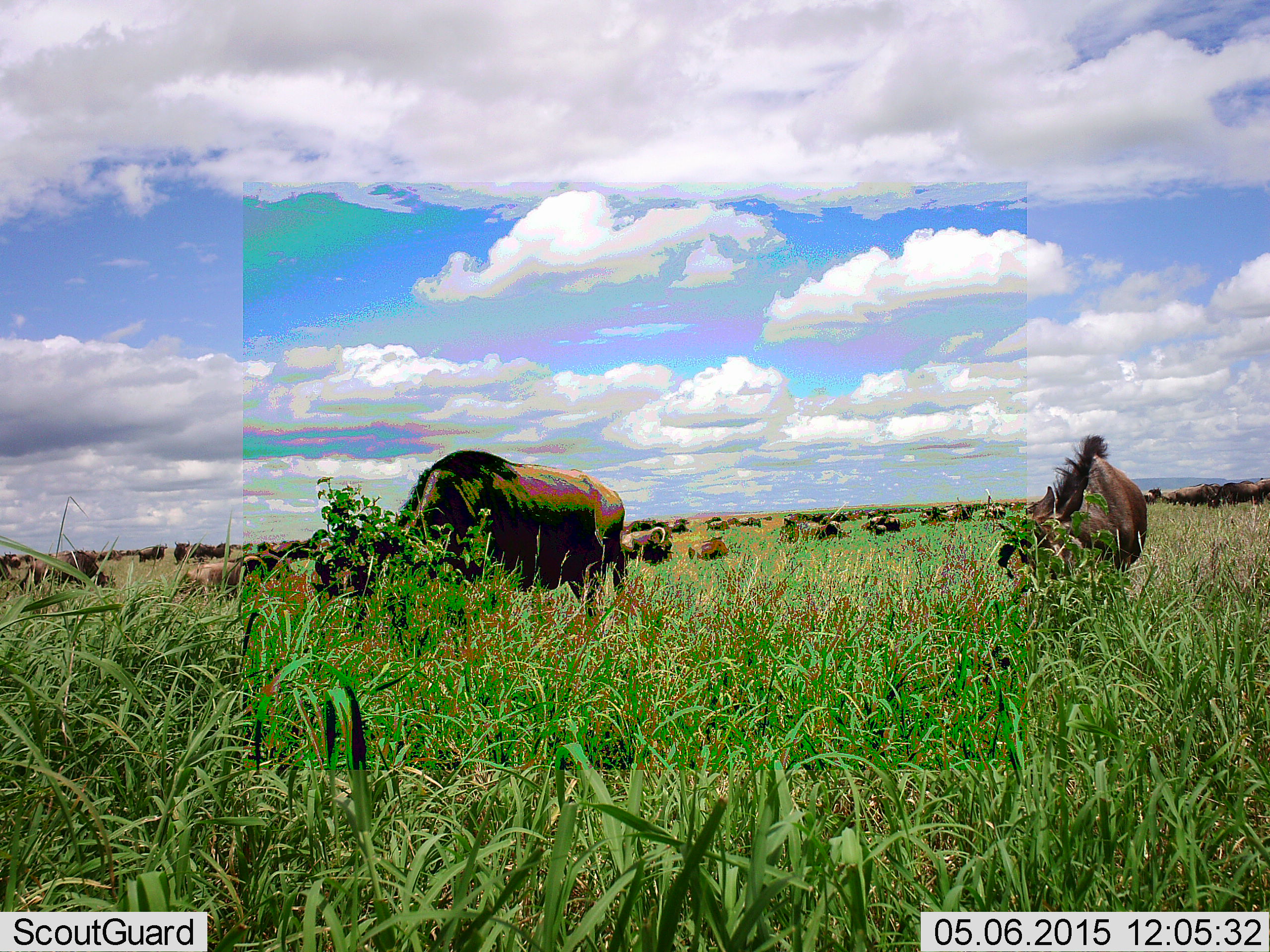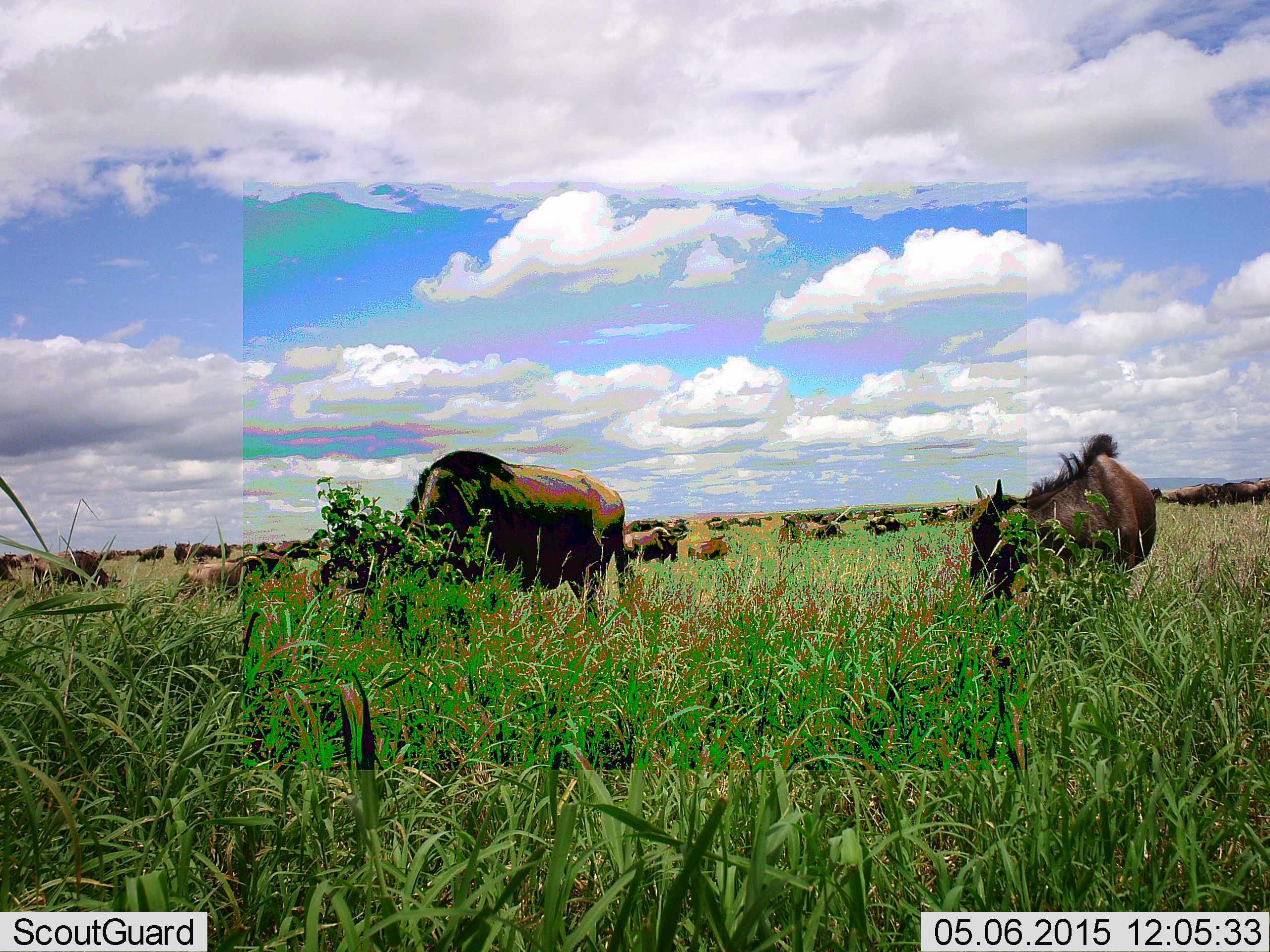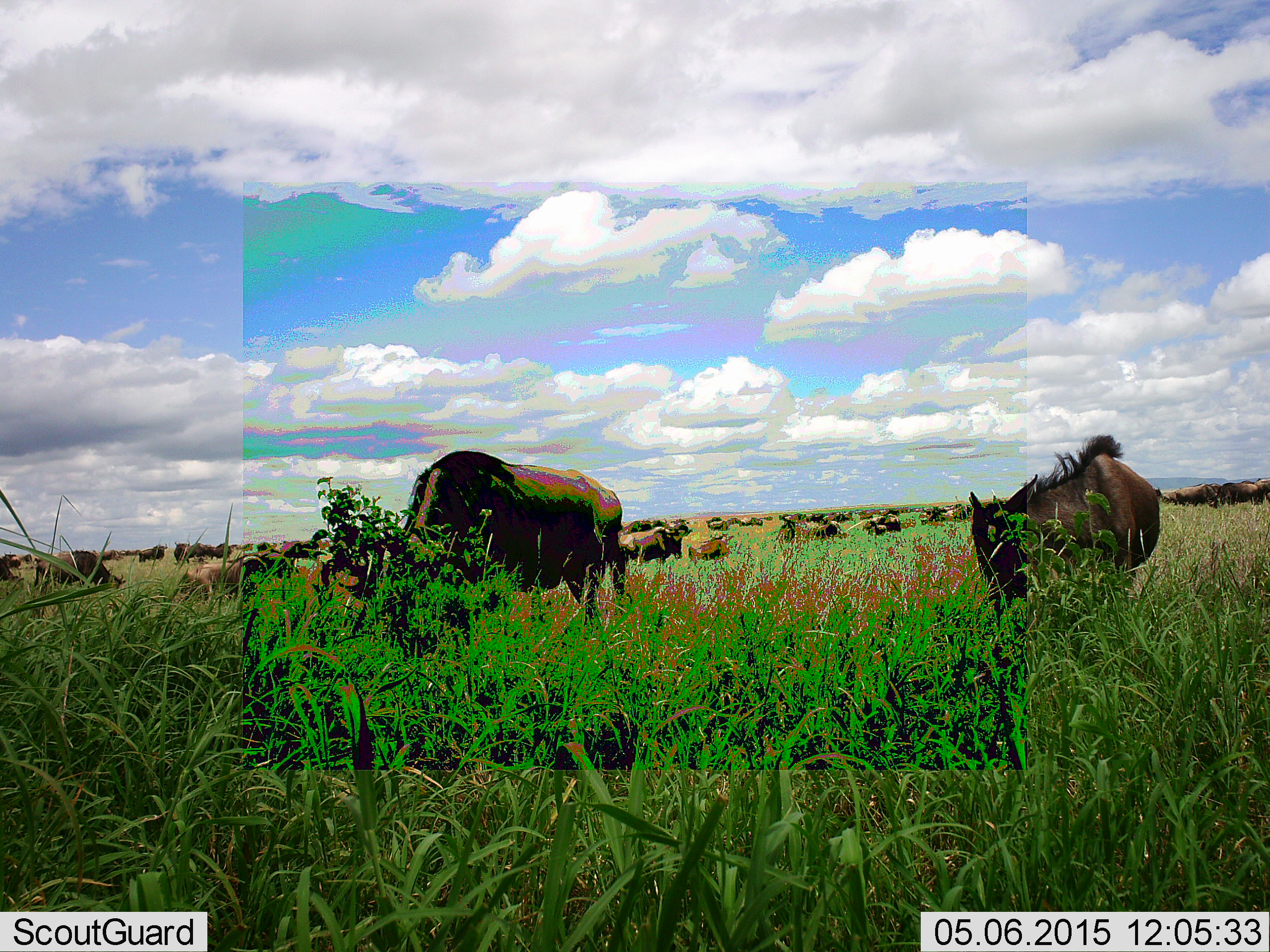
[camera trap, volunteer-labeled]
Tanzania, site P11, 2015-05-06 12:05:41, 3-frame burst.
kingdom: Animalia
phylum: Chordata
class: Mammalia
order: Artiodactyla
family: Bovidae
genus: Connochaetes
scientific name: Connochaetes taurinus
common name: blue wildebeest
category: wildebeest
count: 11-50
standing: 50%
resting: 20%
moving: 10%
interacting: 0%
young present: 20%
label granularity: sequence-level